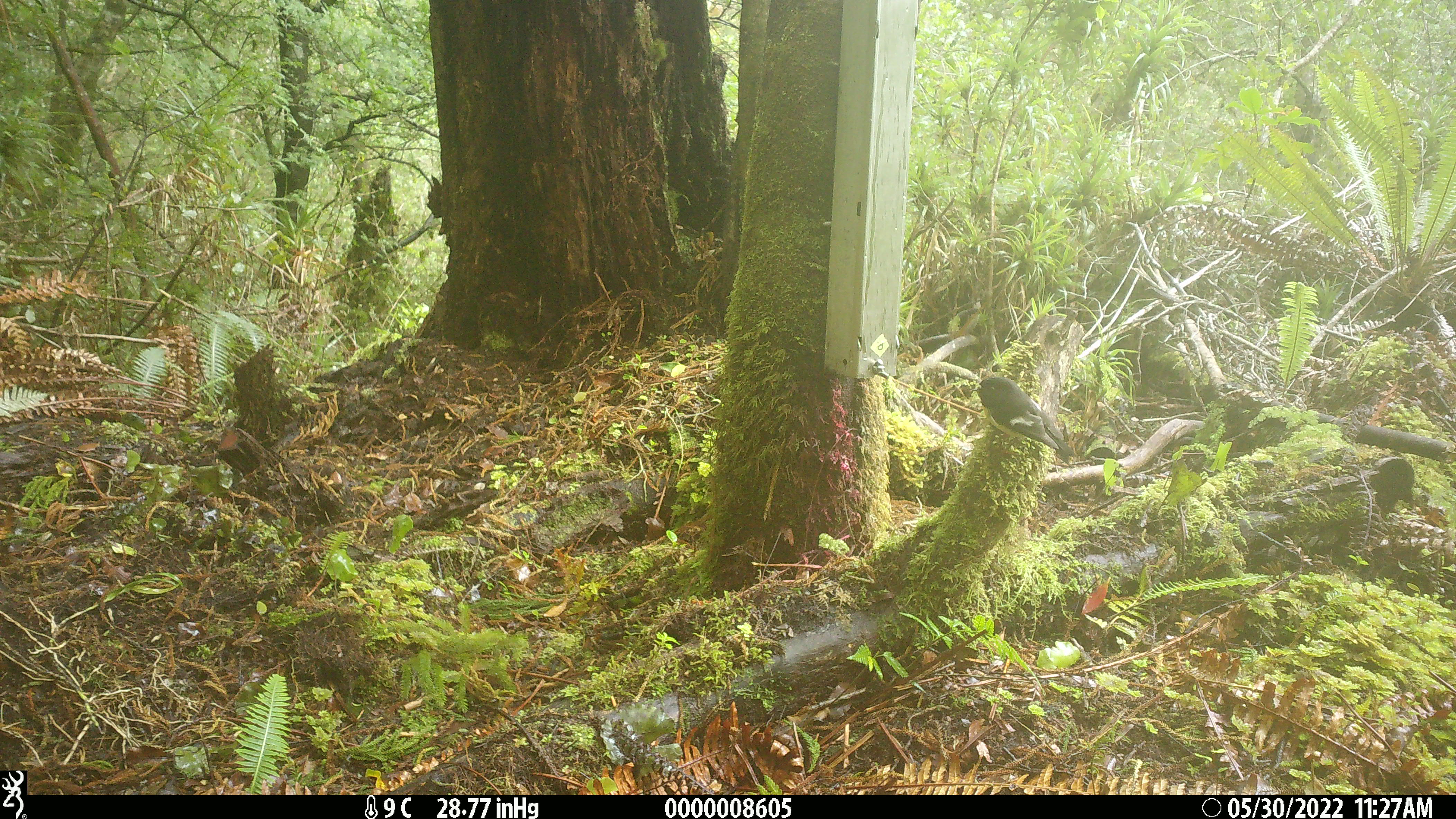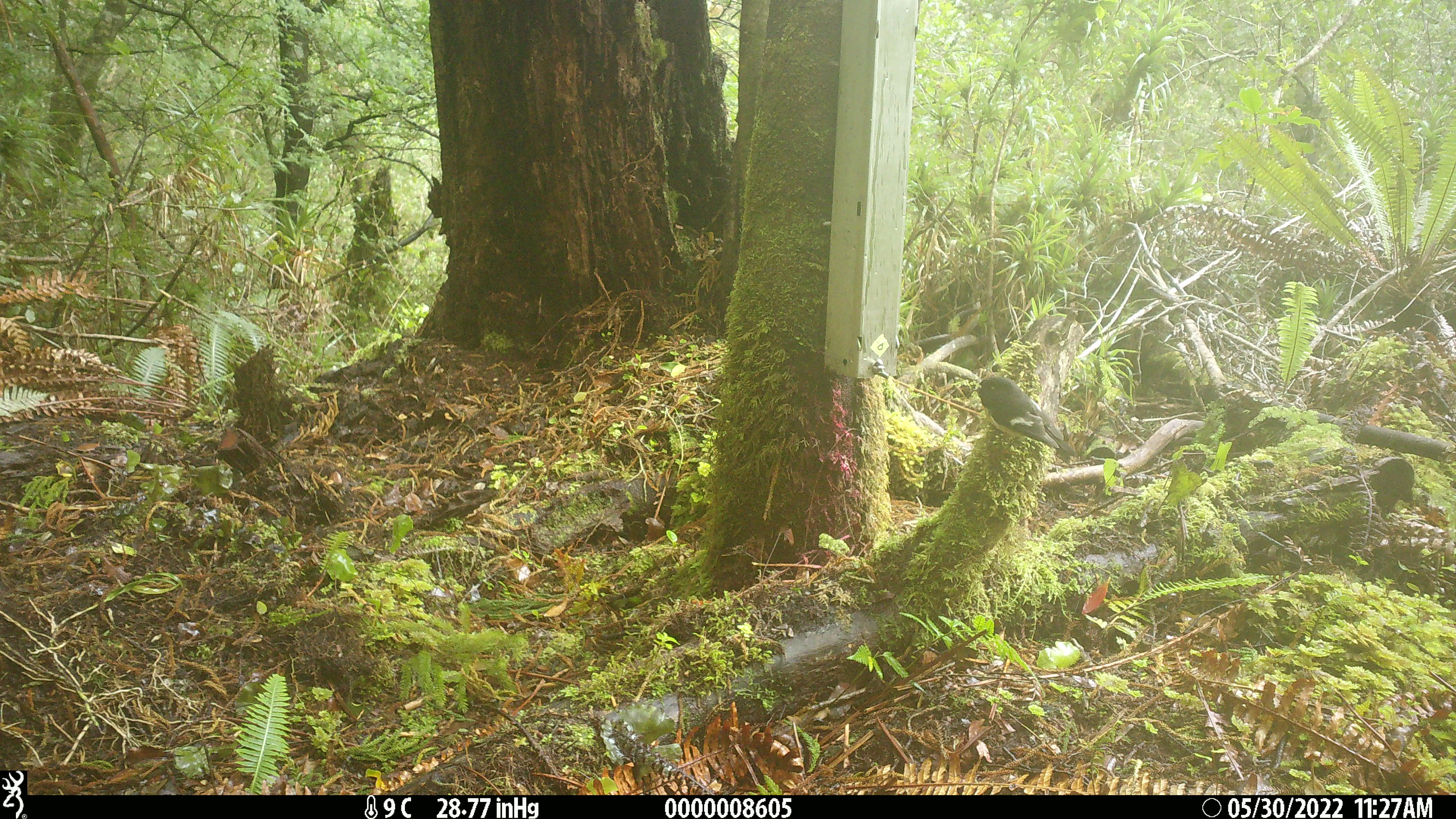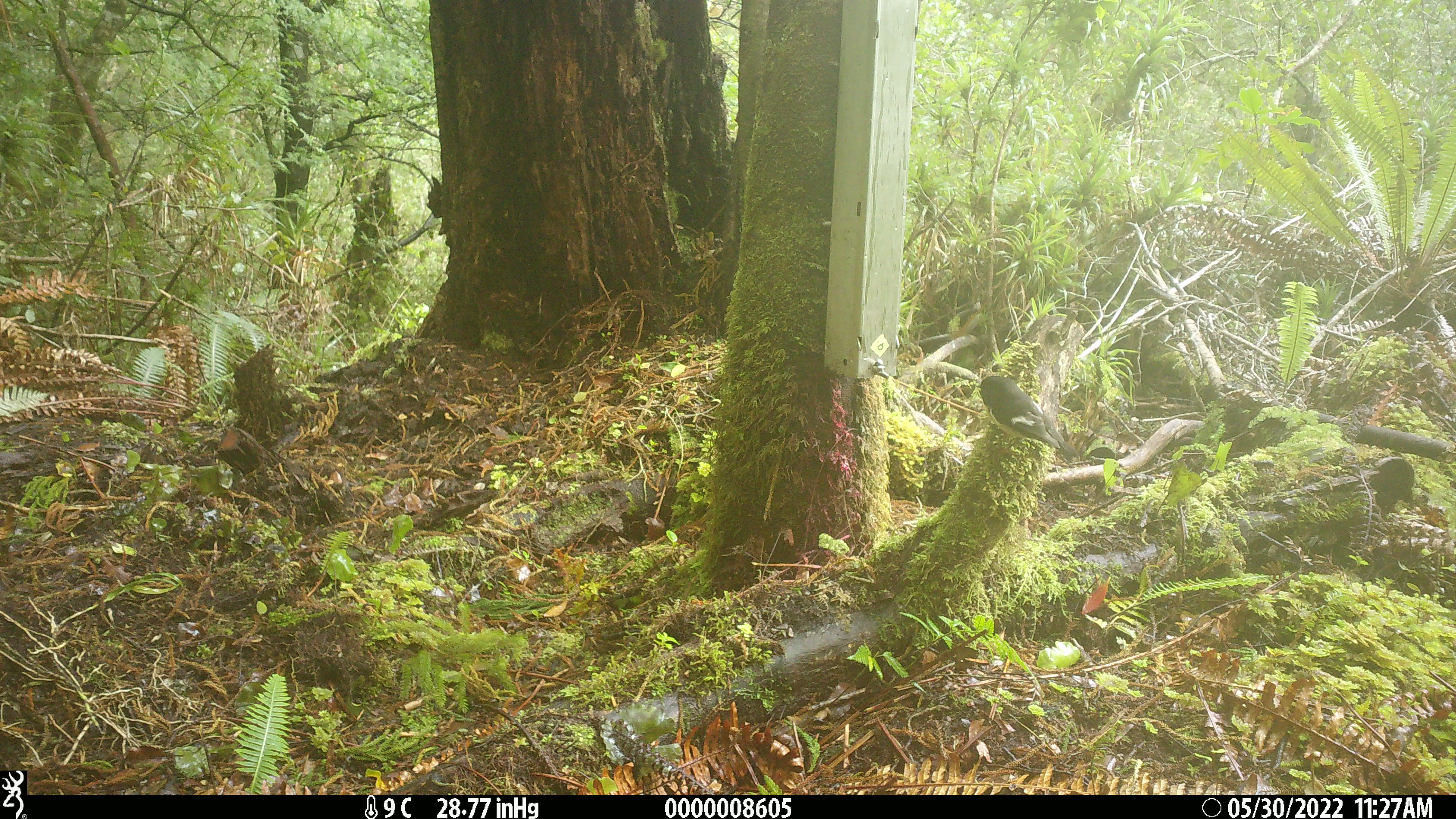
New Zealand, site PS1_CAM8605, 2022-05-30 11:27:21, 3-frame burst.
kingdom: Animalia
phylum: Chordata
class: Aves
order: Passeriformes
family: Petroicidae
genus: Petroica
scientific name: Petroica macrocephala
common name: tomtit